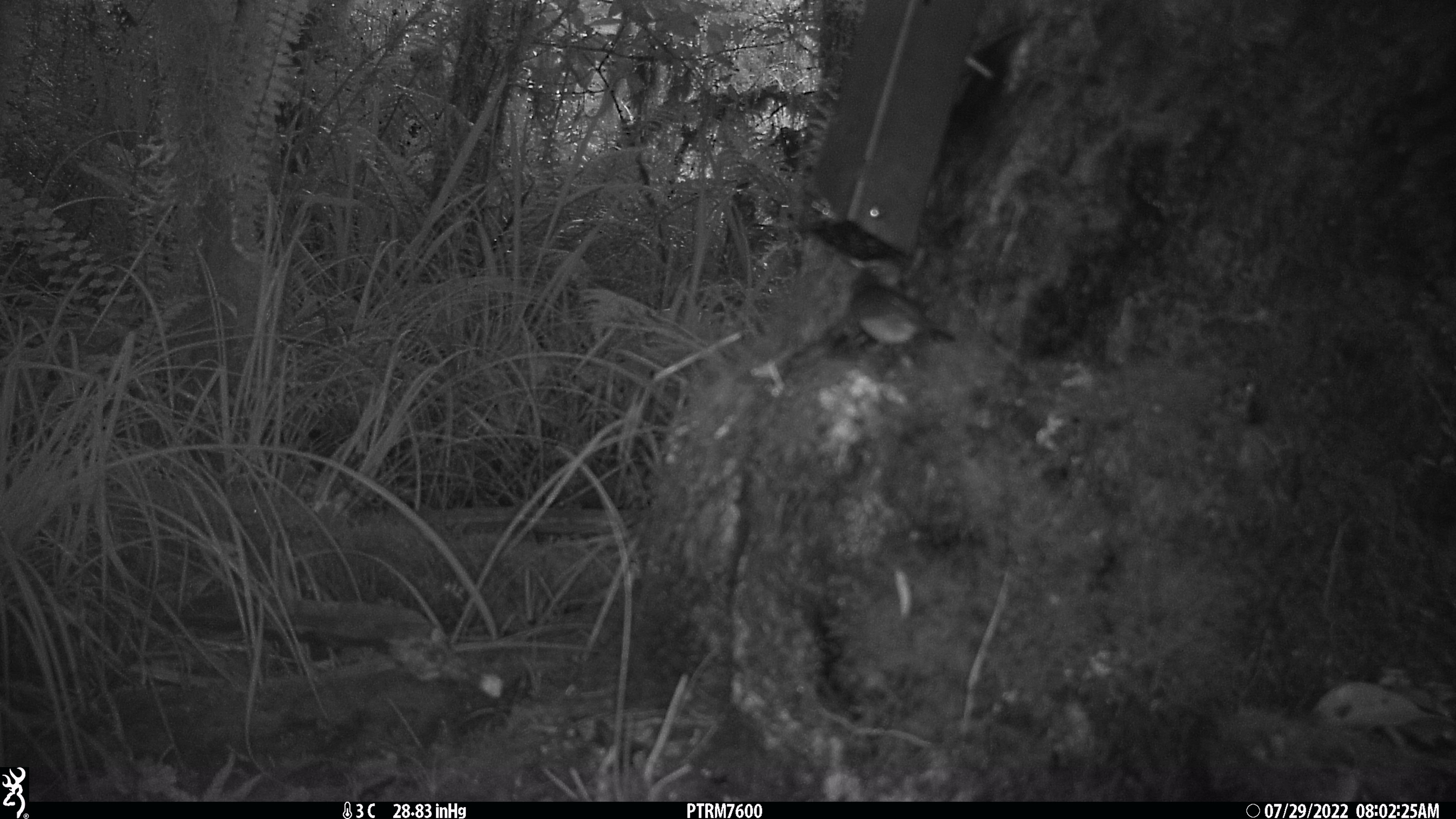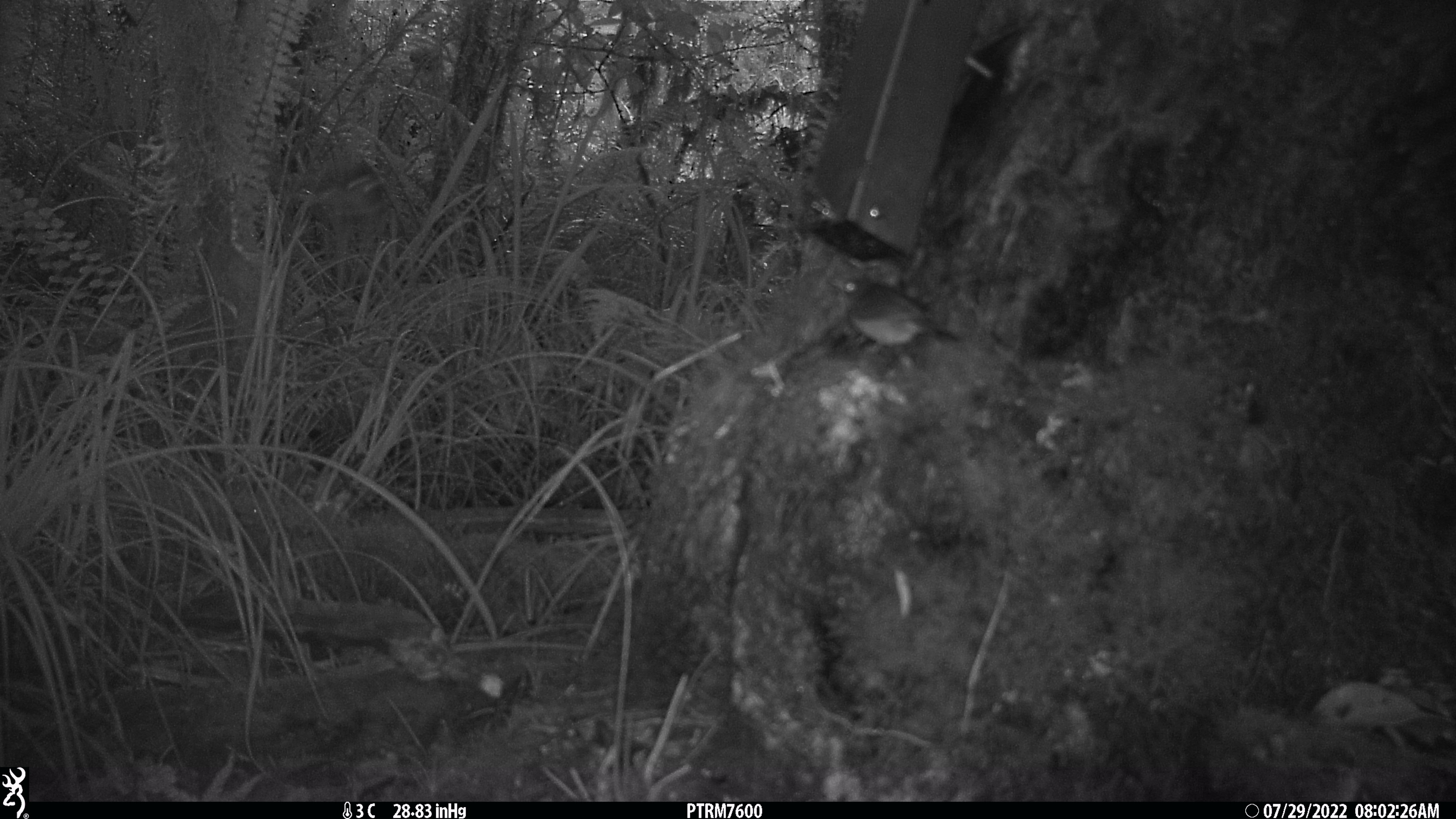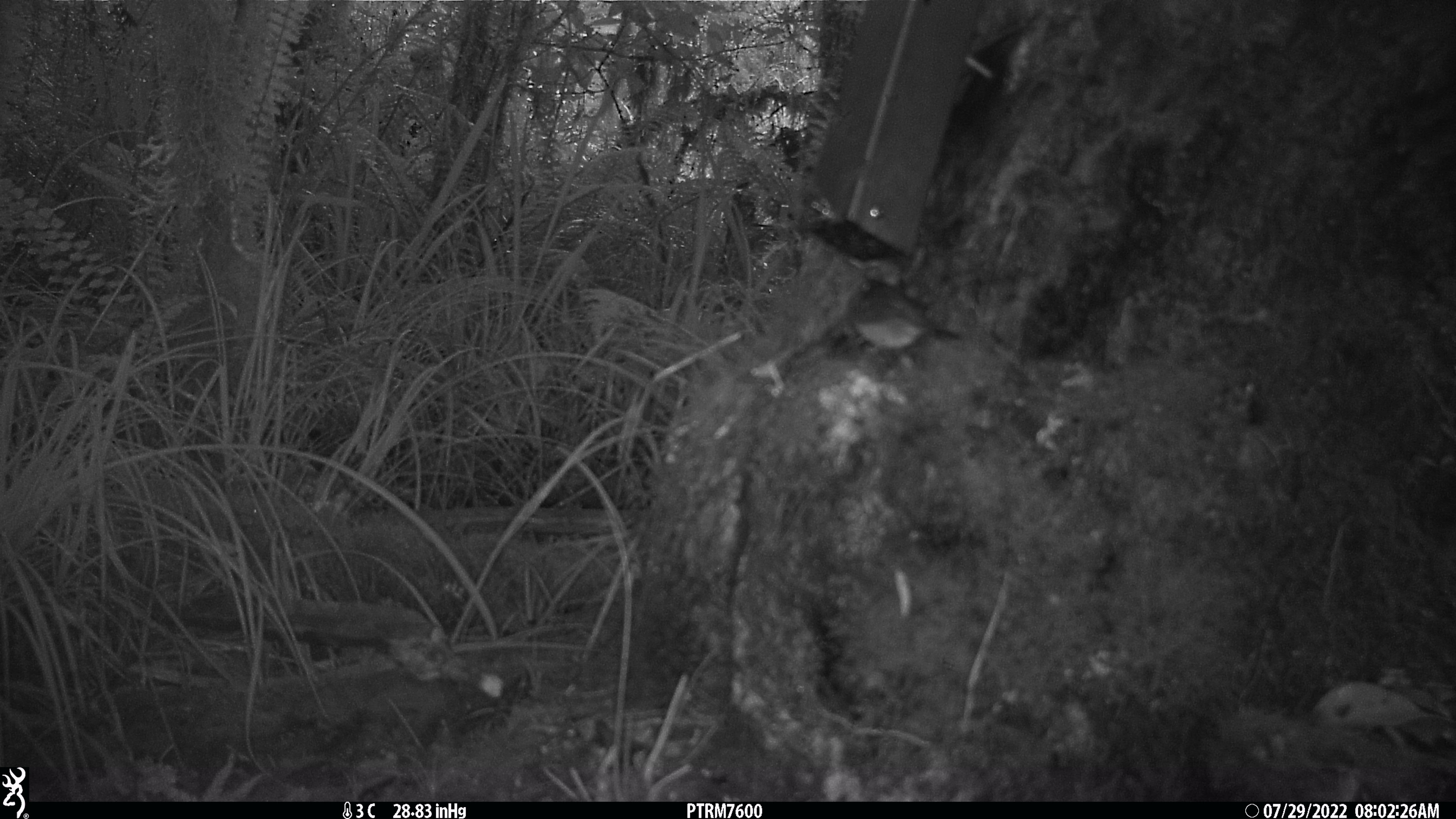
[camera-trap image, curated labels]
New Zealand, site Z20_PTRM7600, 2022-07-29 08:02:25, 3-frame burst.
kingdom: Animalia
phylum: Chordata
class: Aves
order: Passeriformes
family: Zosteropidae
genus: Zosterops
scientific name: Zosterops lateralis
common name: silvereye